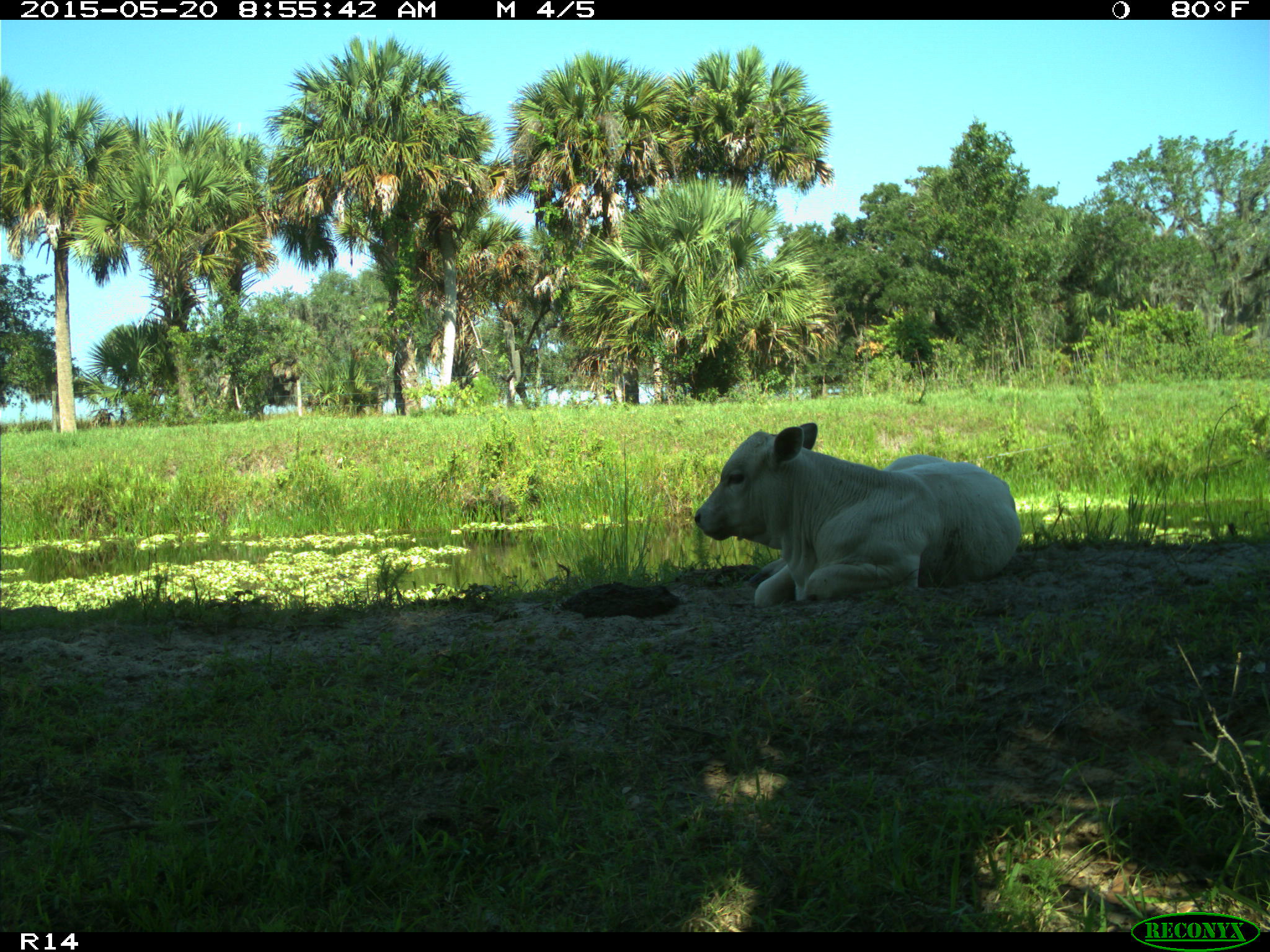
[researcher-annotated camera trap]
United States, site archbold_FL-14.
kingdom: Animalia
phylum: Chordata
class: Mammalia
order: Artiodactyla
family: Bovidae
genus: Bos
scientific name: Bos taurus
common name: domestic cow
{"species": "Bos taurus (domestic cow)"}